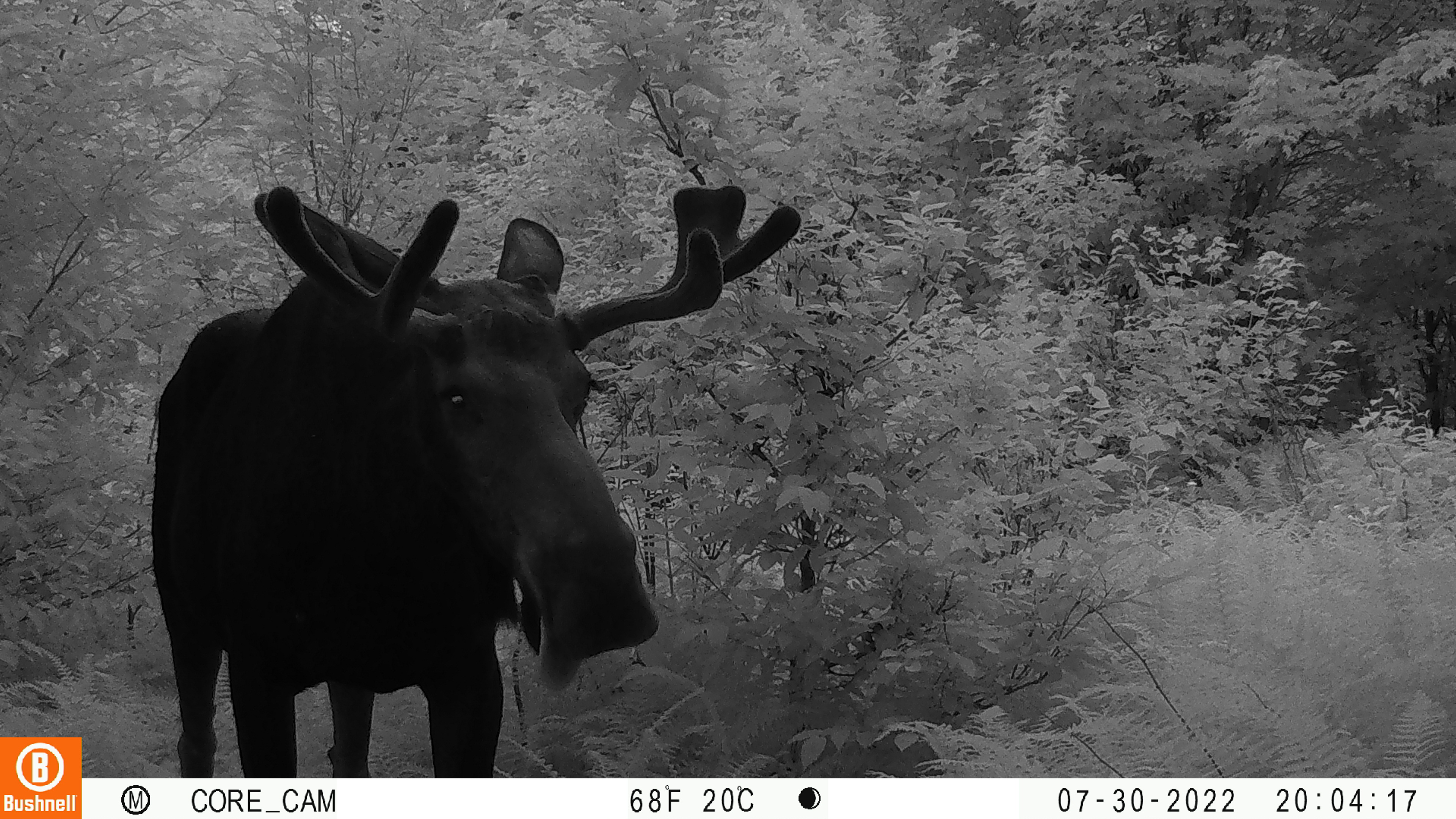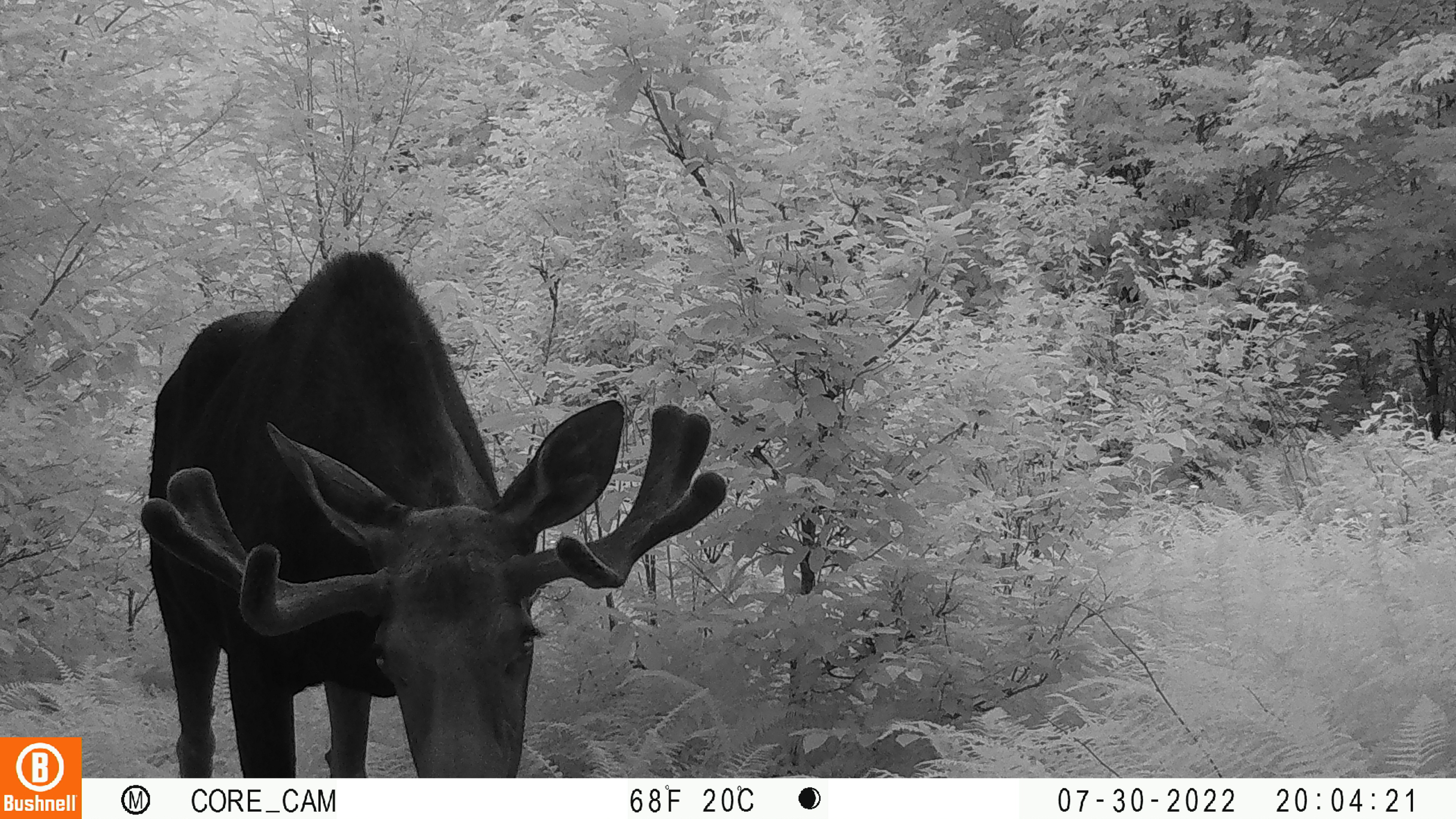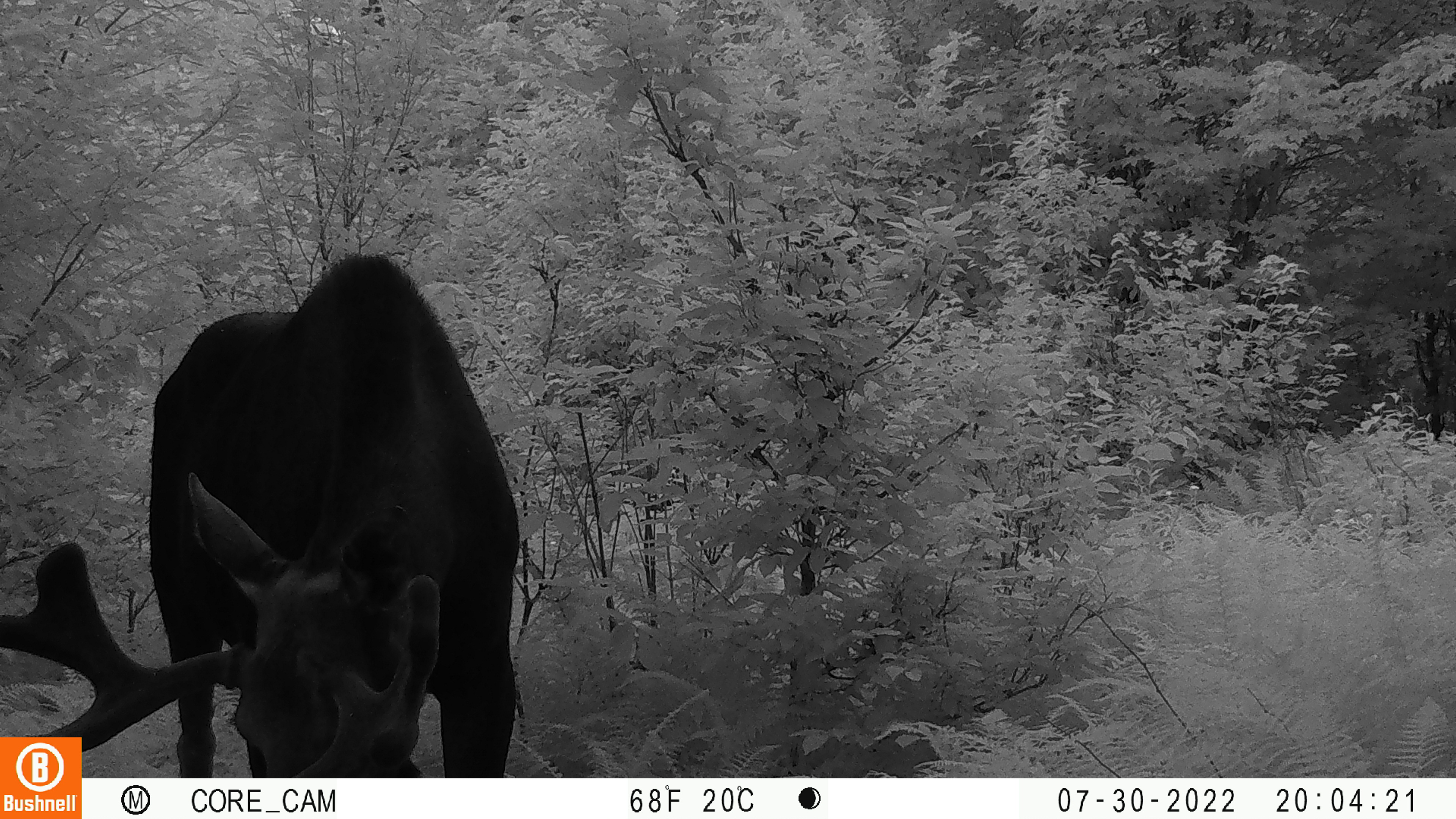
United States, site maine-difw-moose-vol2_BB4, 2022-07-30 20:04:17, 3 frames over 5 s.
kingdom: Animalia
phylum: Chordata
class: Mammalia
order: Artiodactyla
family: Cervidae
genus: Alces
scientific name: Alces alces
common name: moose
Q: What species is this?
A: Moose (Alces alces).